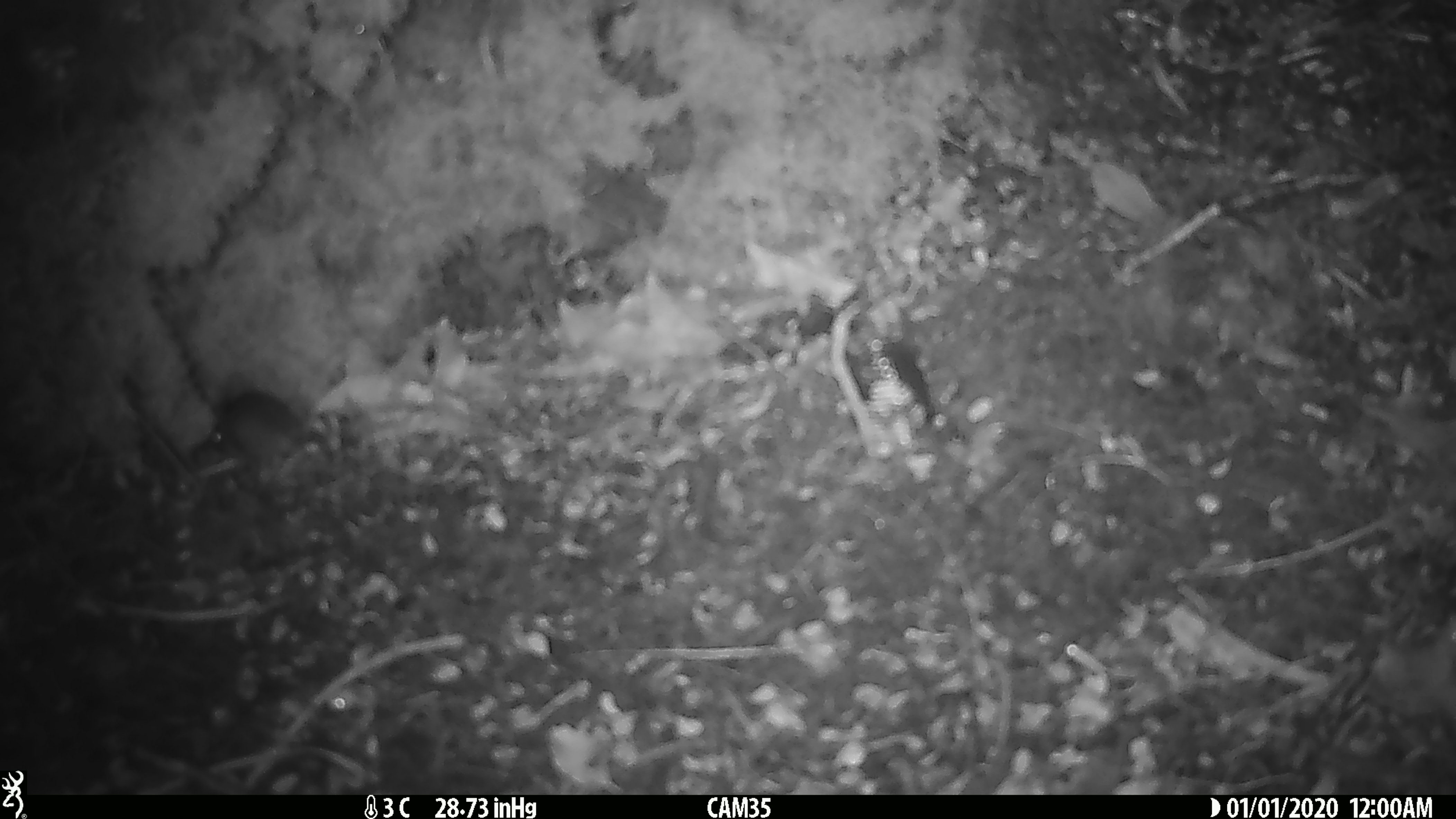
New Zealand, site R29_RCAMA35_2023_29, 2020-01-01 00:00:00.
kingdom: Animalia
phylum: Chordata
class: Mammalia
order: Rodentia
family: Muridae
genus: Mus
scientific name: Mus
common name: mouse